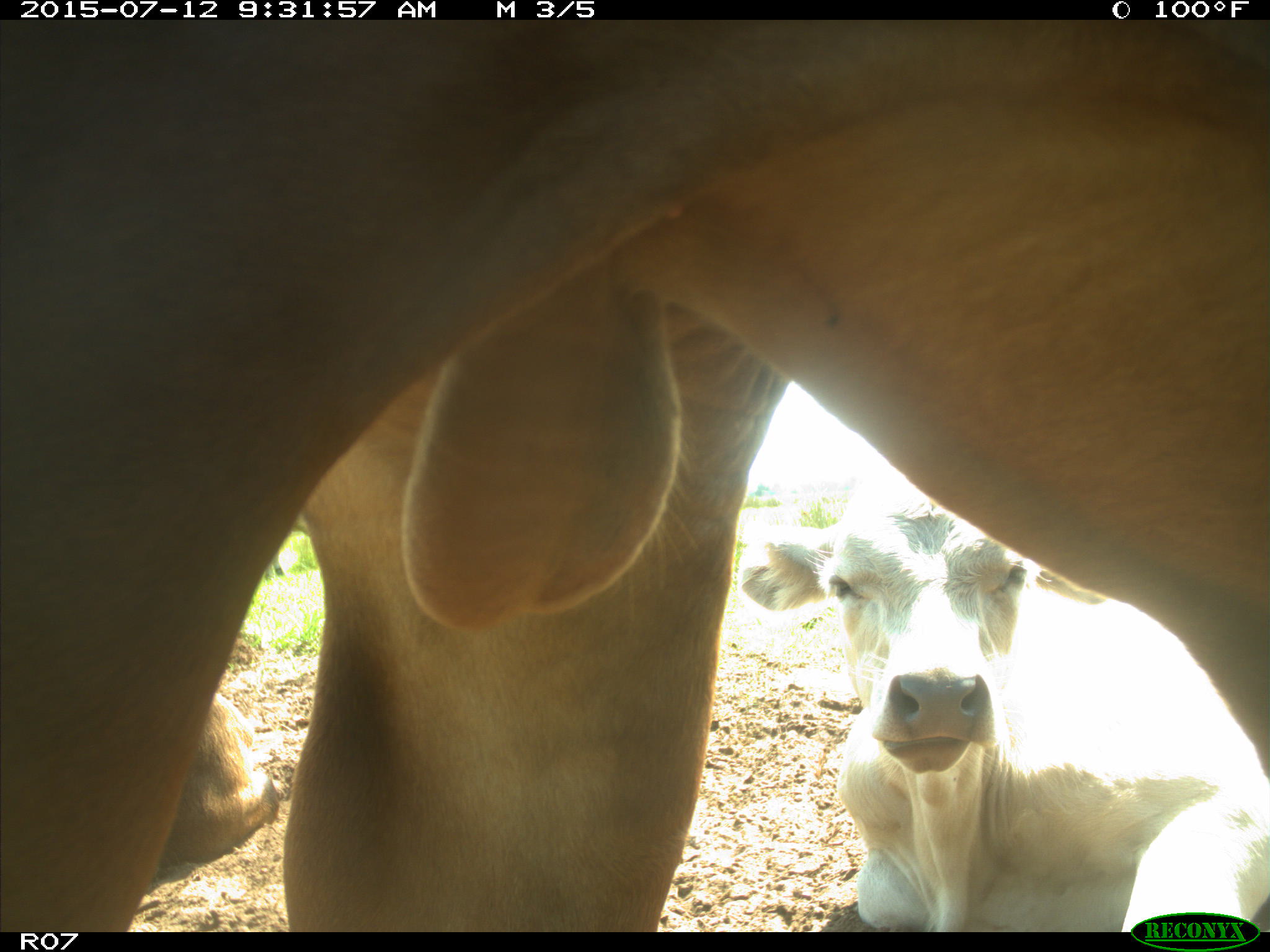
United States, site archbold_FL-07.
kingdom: Animalia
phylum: Chordata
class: Mammalia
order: Artiodactyla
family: Bovidae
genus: Bos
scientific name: Bos taurus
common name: domestic cow